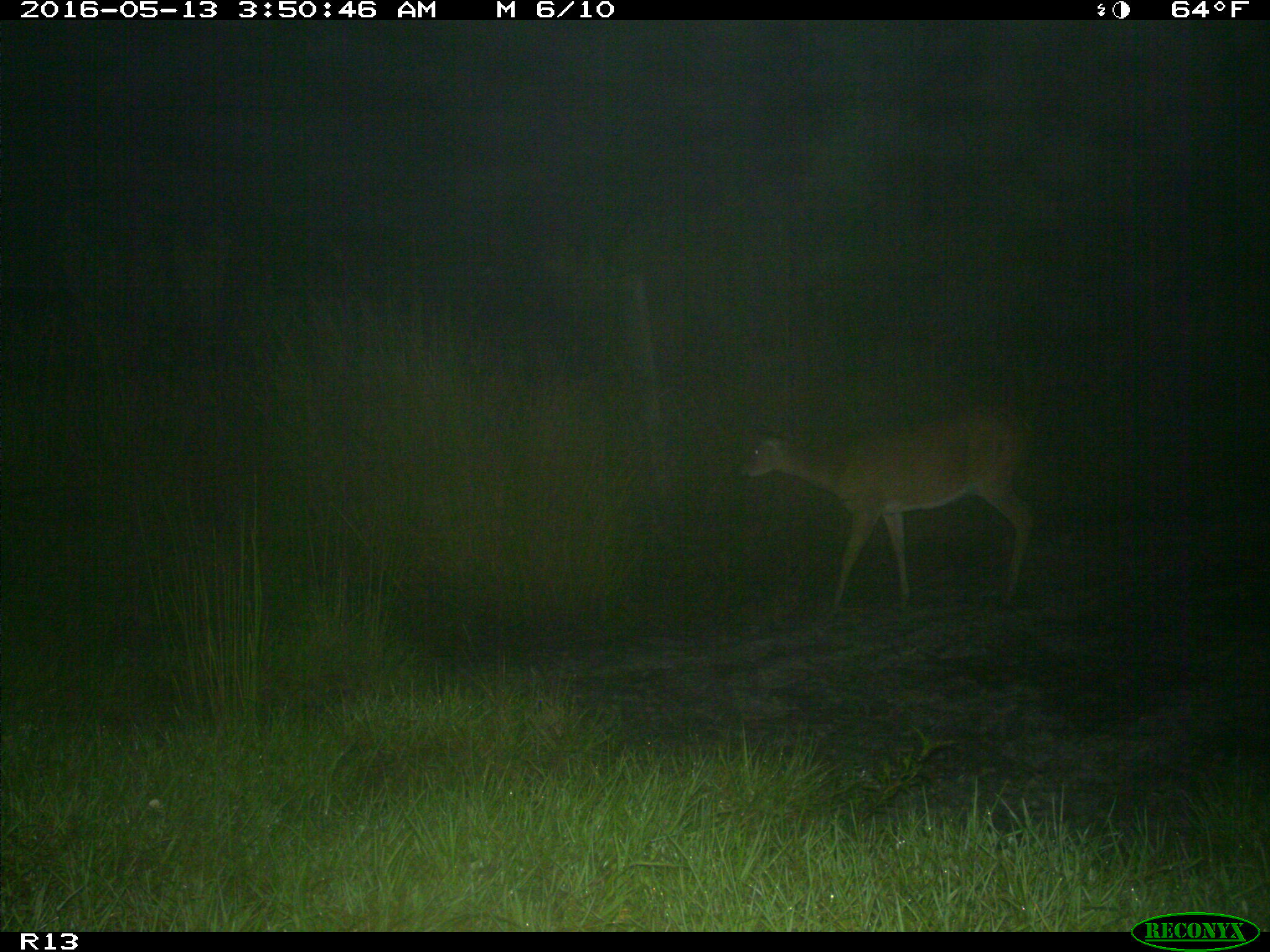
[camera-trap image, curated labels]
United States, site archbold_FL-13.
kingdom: Animalia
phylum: Chordata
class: Mammalia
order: Artiodactyla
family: Cervidae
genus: Odocoileus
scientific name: Odocoileus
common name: deer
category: unidentified deer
Unidentified deer (deer) (Odocoileus).